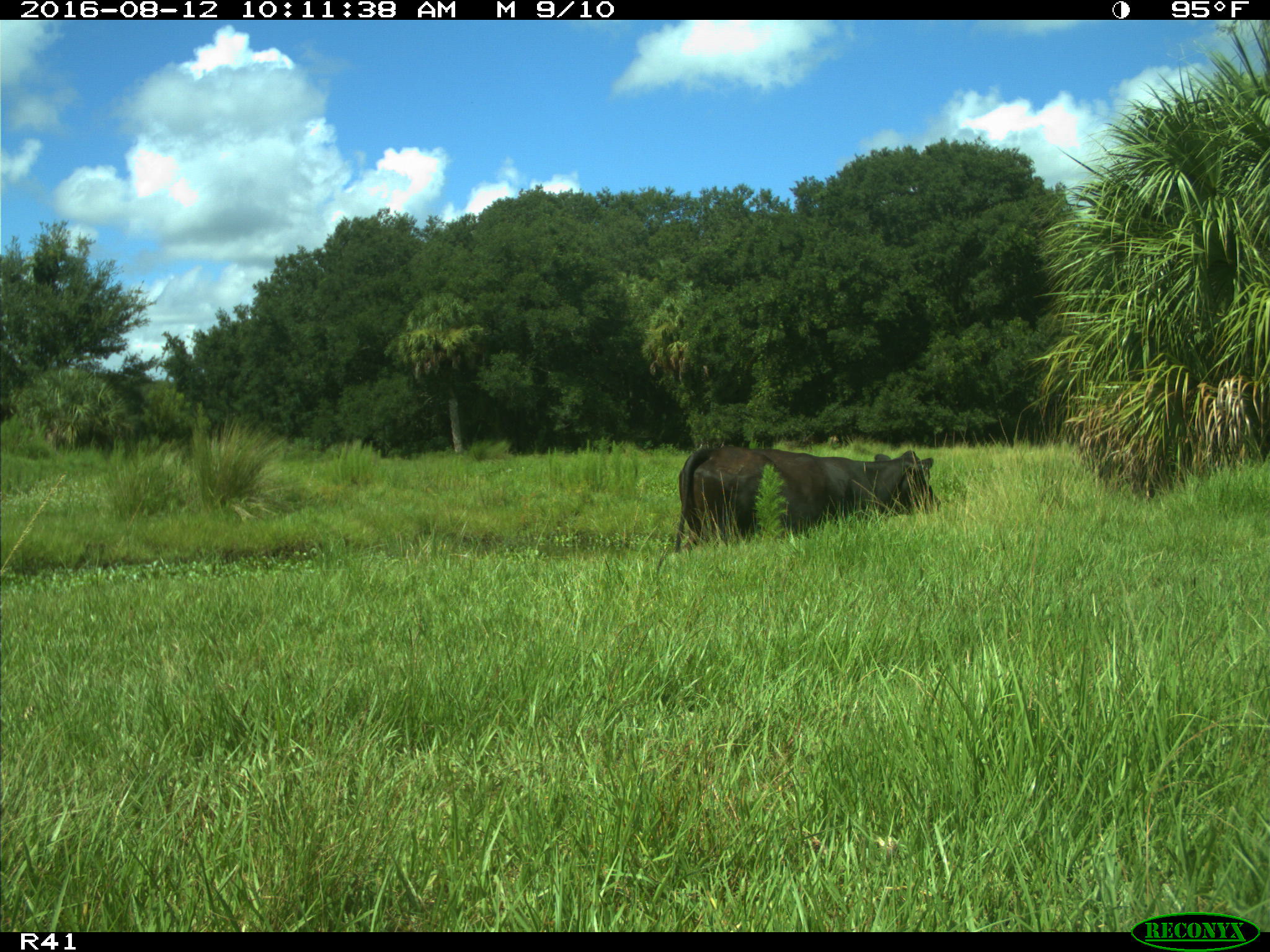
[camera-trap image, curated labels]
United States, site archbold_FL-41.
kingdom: Animalia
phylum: Chordata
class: Mammalia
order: Artiodactyla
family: Bovidae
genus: Bos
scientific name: Bos taurus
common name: domestic cow